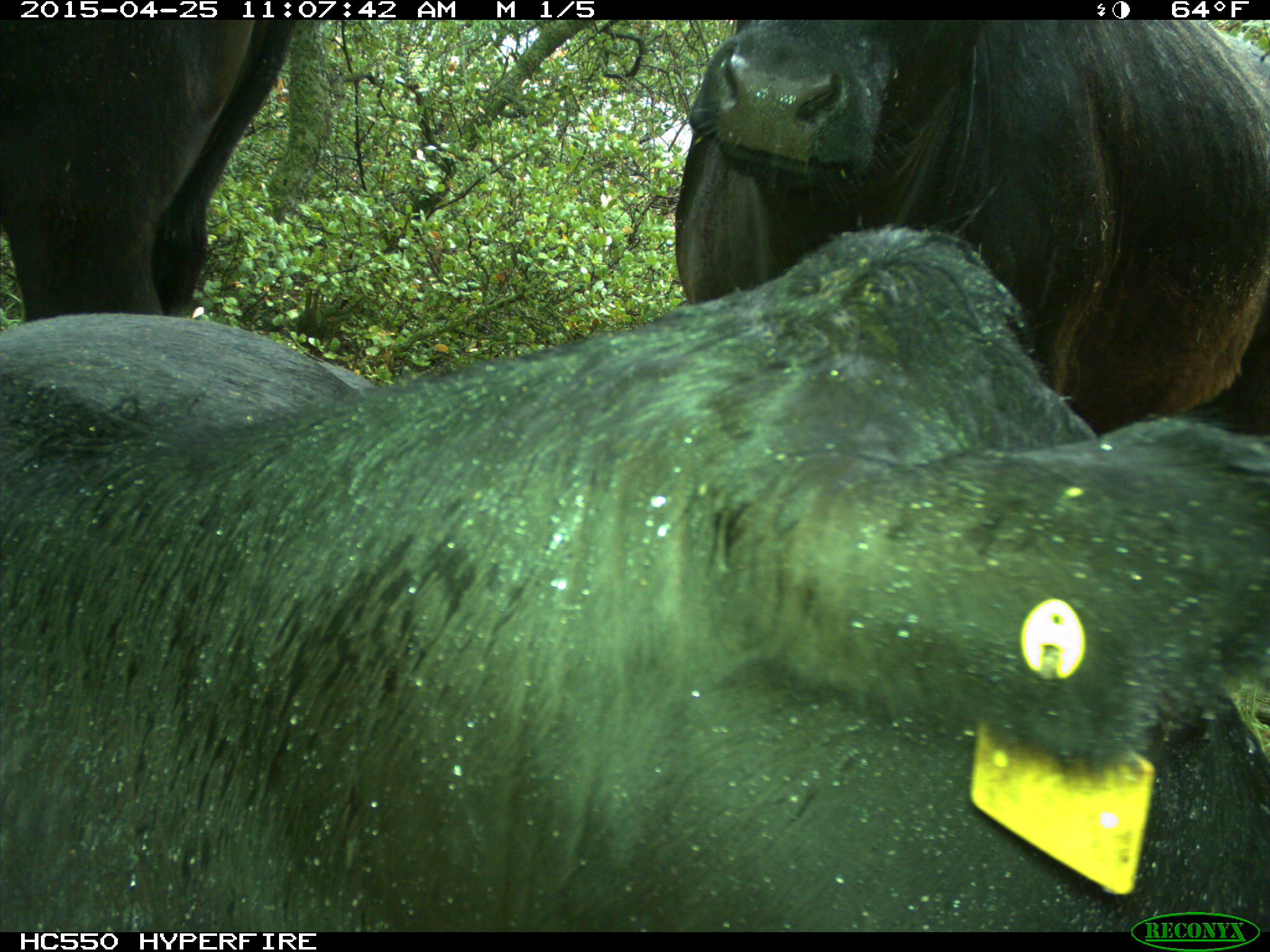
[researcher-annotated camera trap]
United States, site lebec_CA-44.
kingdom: Animalia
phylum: Chordata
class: Mammalia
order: Artiodactyla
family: Suidae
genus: Sus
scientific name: Sus scrofa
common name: wild boar